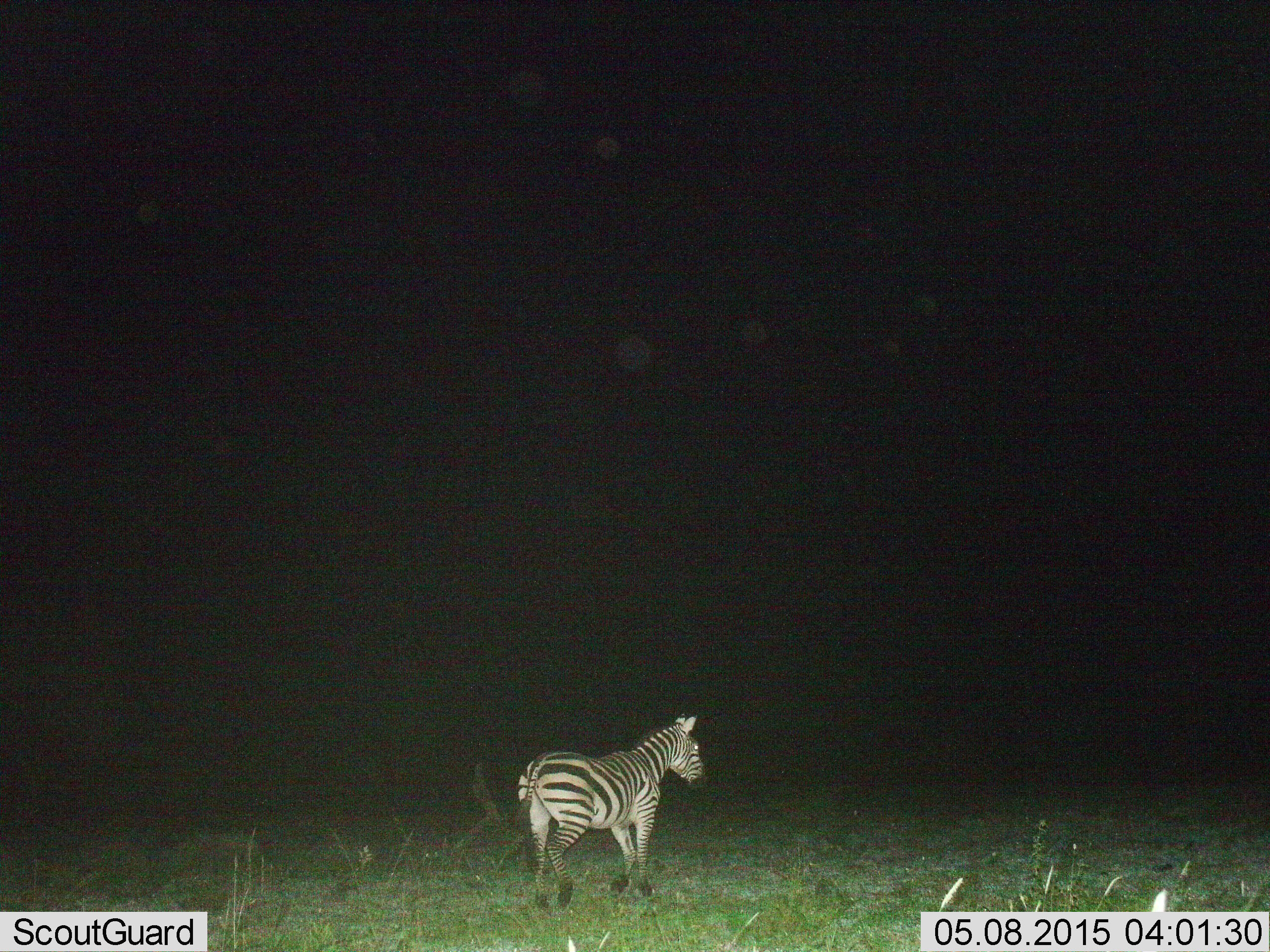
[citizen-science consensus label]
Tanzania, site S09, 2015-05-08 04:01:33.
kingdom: Animalia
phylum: Chordata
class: Mammalia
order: Perissodactyla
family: Equidae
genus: Equus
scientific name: Equus quagga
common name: plains zebra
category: zebra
Zebra (plains zebra) (Equus quagga), count 1. Behavior (volunteer vote fractions): standing 50%, resting 0%, moving 50%, interacting 0%. Young present (vote fraction): 0%. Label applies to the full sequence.